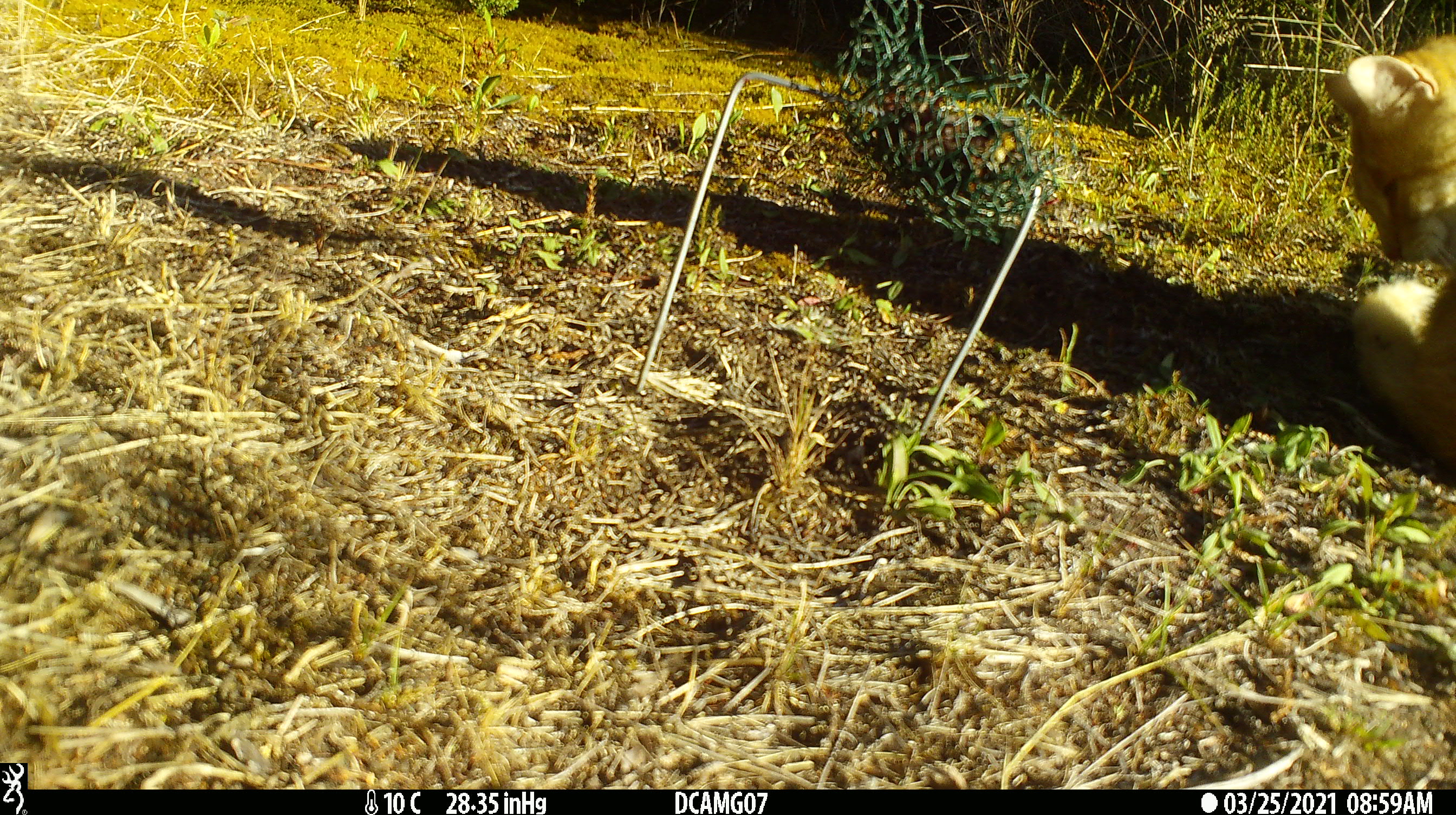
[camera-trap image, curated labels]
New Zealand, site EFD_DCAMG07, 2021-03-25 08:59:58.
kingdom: Animalia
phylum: Chordata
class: Mammalia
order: Carnivora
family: Felidae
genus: Felis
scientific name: Felis catus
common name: domestic cat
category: cat